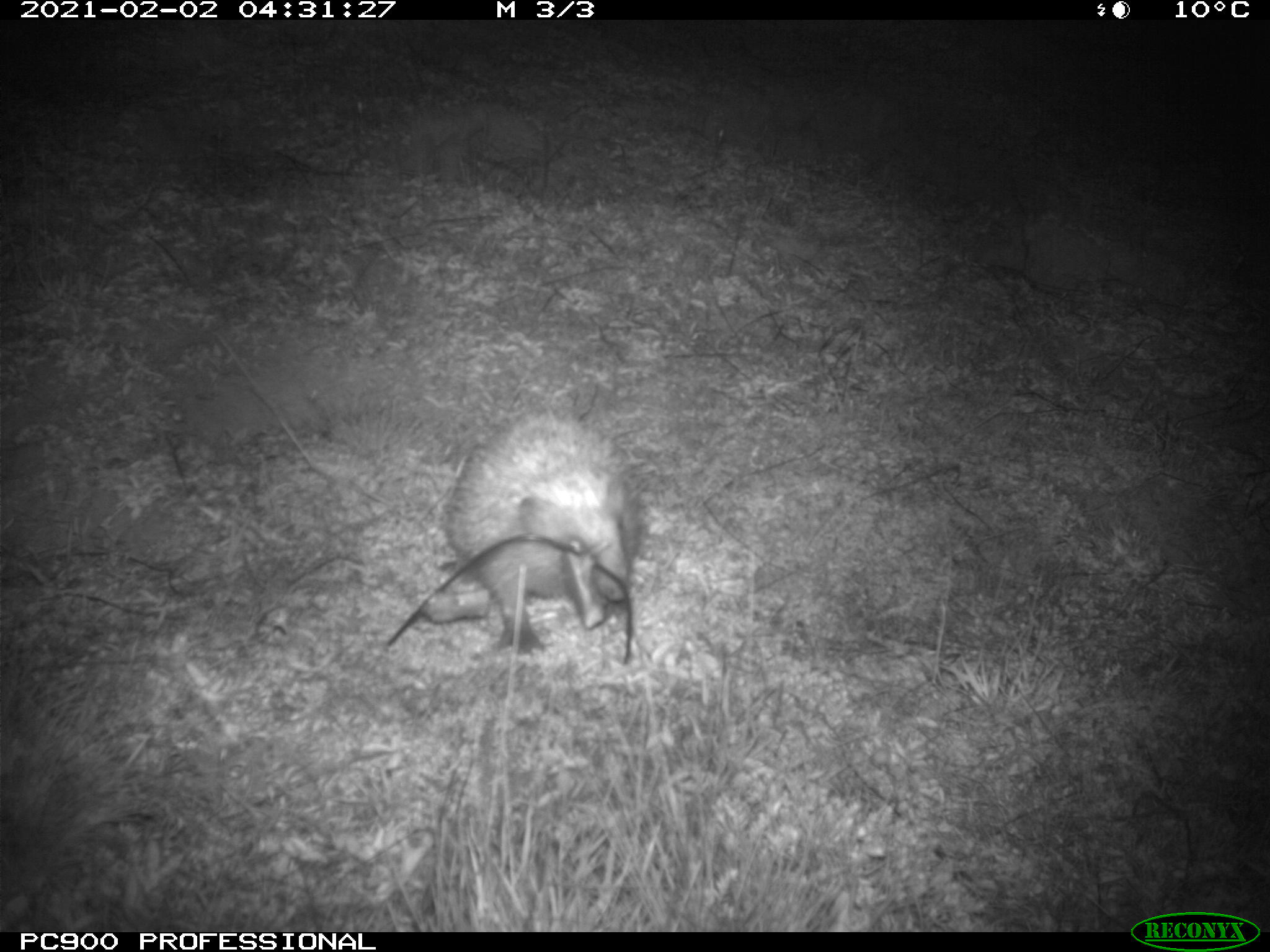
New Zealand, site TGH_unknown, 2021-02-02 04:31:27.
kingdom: Animalia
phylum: Chordata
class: Mammalia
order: Eulipotyphla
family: Erinaceidae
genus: Erinaceus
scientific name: Erinaceus europaeus europaeus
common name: european hedgehog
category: hedgehog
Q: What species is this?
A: Hedgehog (european hedgehog) (Erinaceus europaeus europaeus).